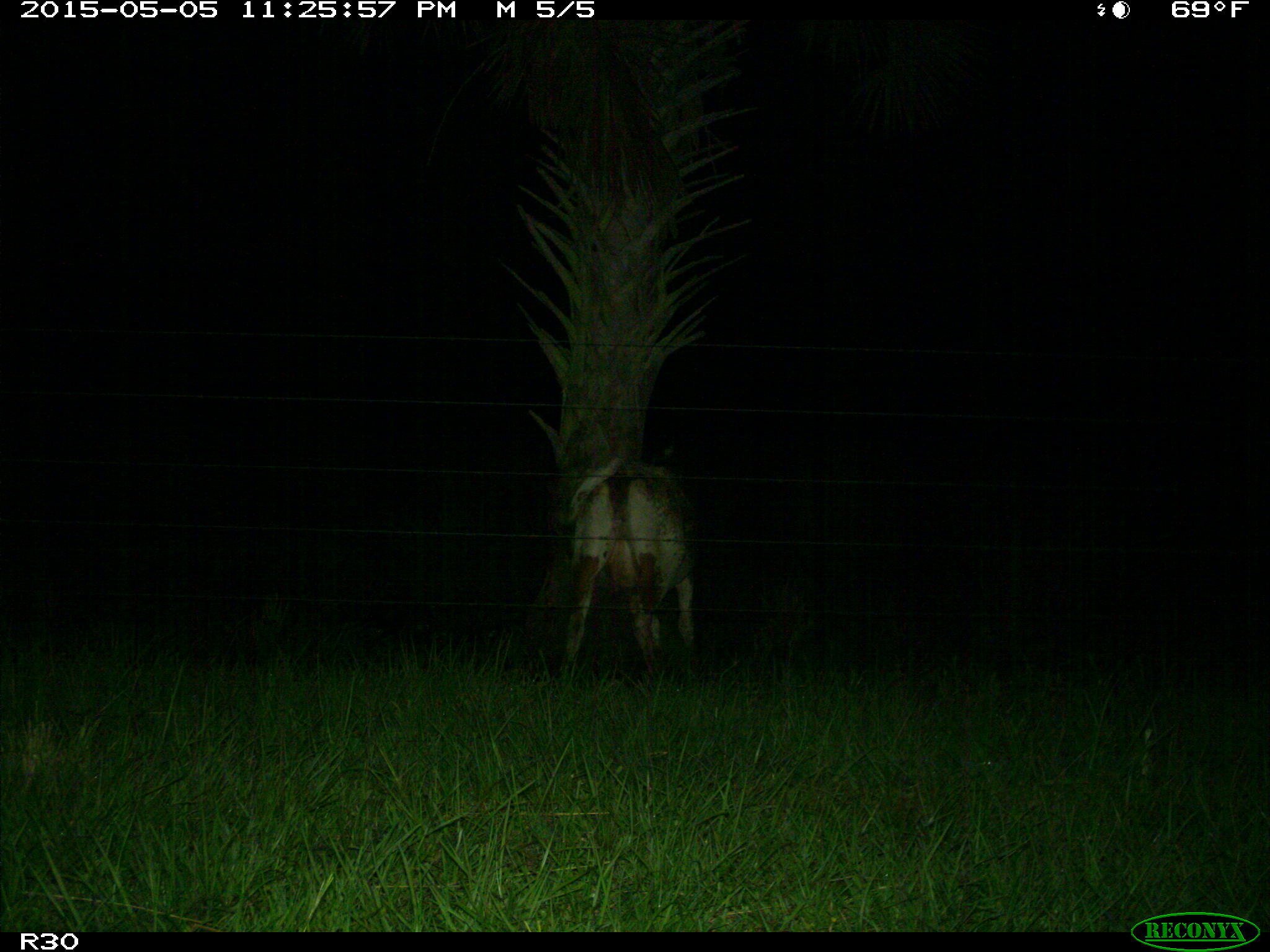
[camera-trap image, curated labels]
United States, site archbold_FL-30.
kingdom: Animalia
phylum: Chordata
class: Mammalia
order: Artiodactyla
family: Bovidae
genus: Bos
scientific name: Bos taurus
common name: domestic cow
Bos taurus (domestic cow).